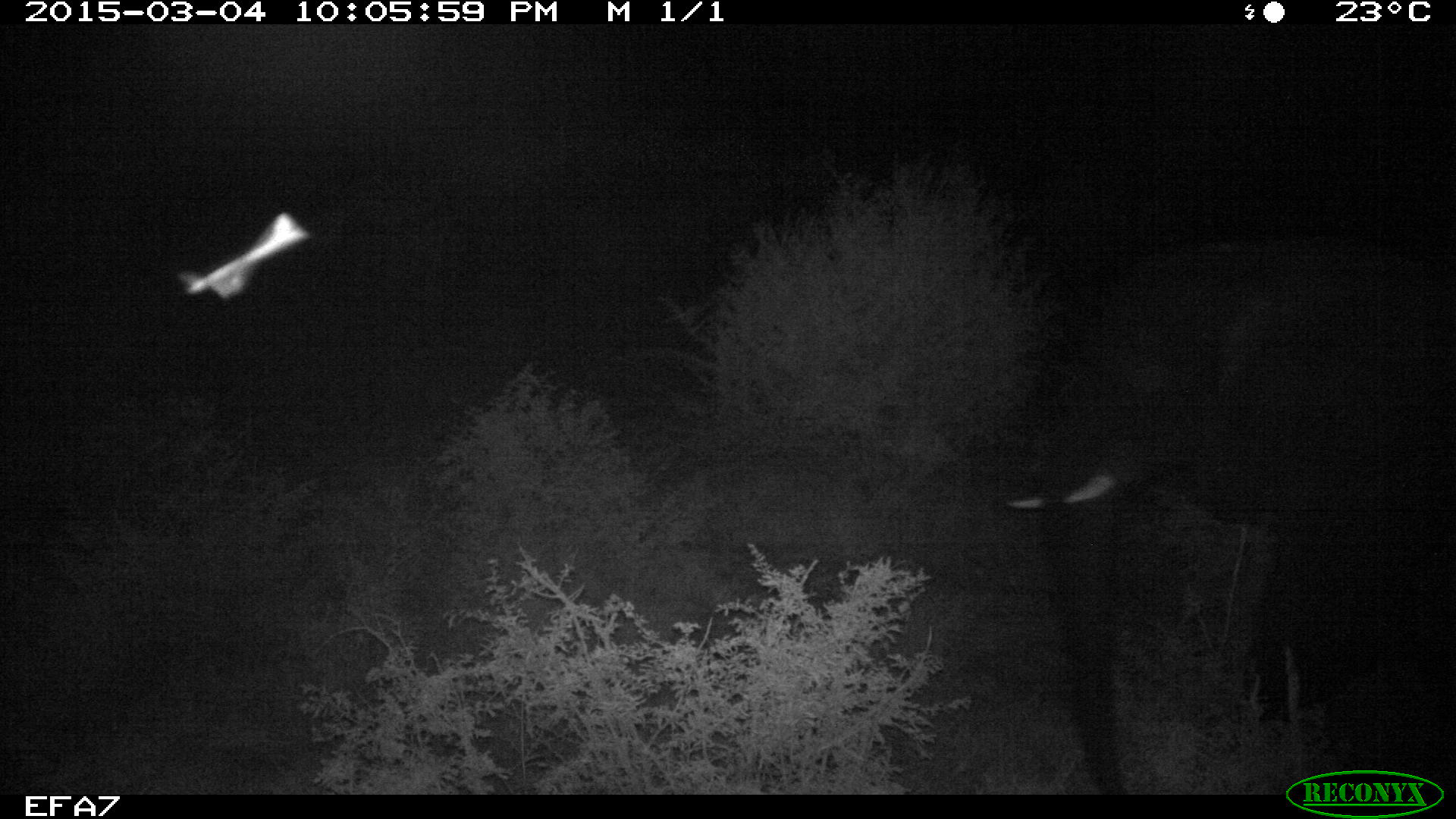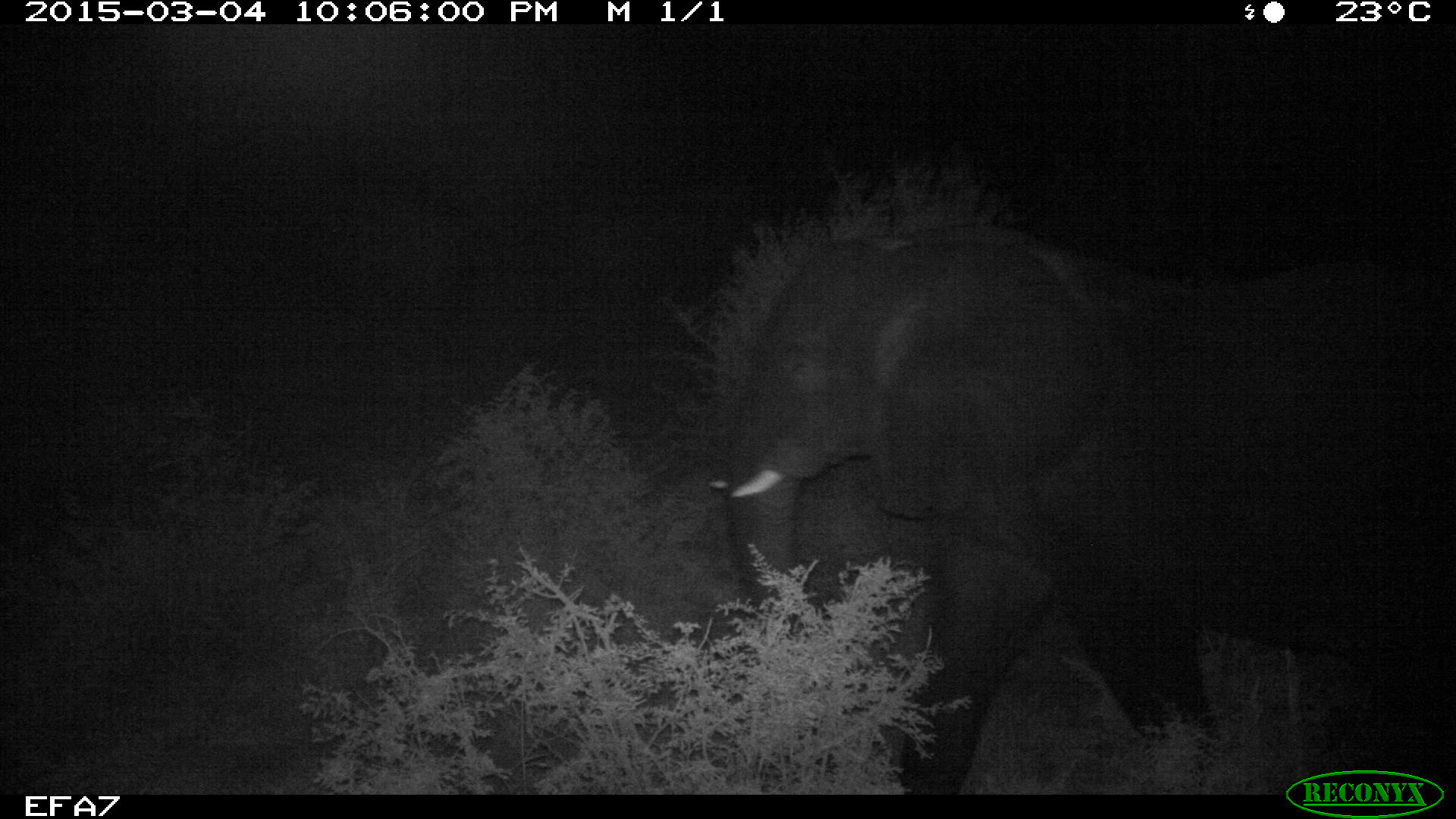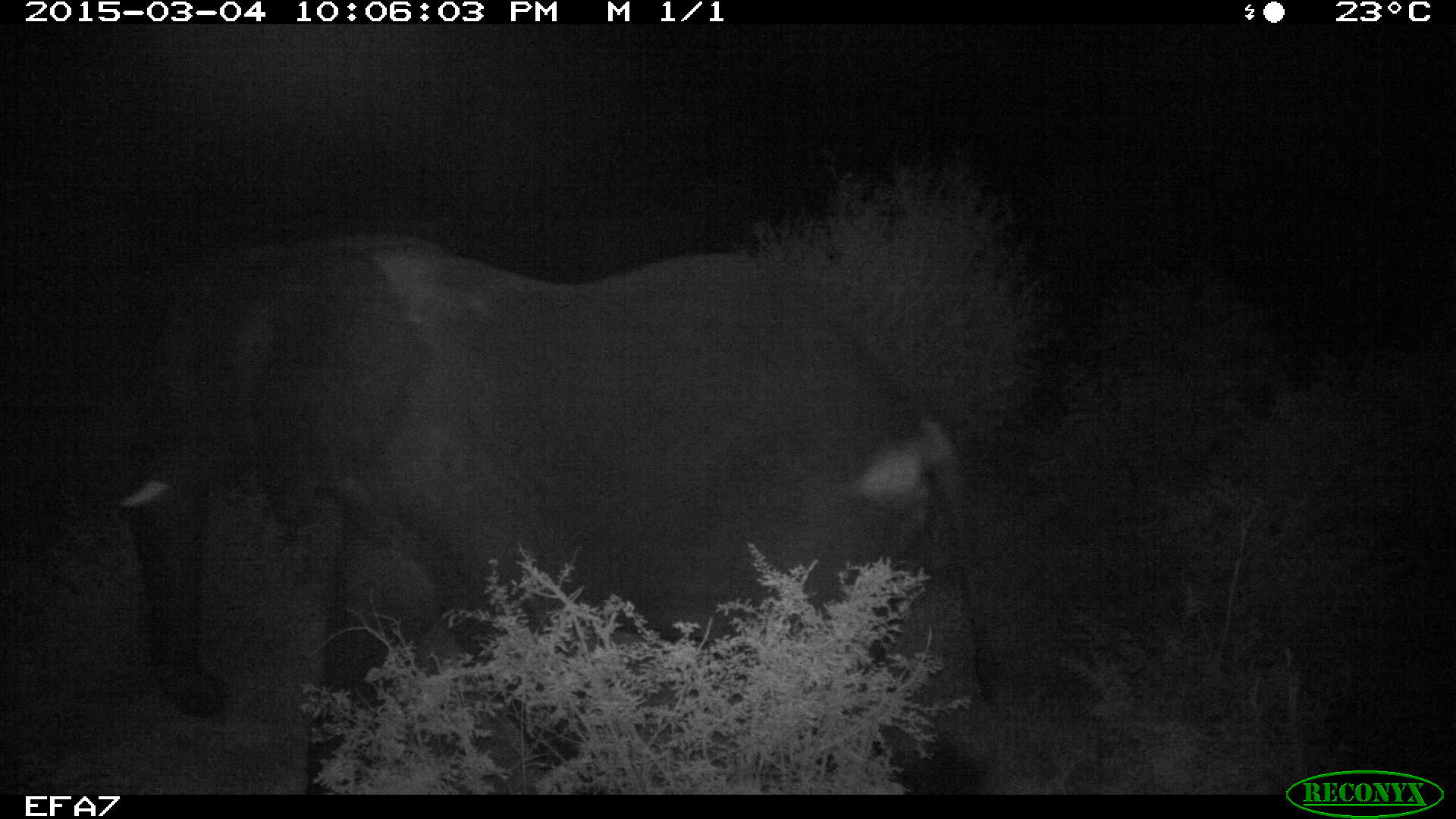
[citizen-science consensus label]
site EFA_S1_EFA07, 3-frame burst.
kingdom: Animalia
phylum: Chordata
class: Mammalia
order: Proboscidea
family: Elephantidae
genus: Loxodonta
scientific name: Loxodonta africana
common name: african bush elephant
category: elephant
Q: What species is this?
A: Elephant (african bush elephant) (Loxodonta africana).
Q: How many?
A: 1.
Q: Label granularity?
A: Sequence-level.